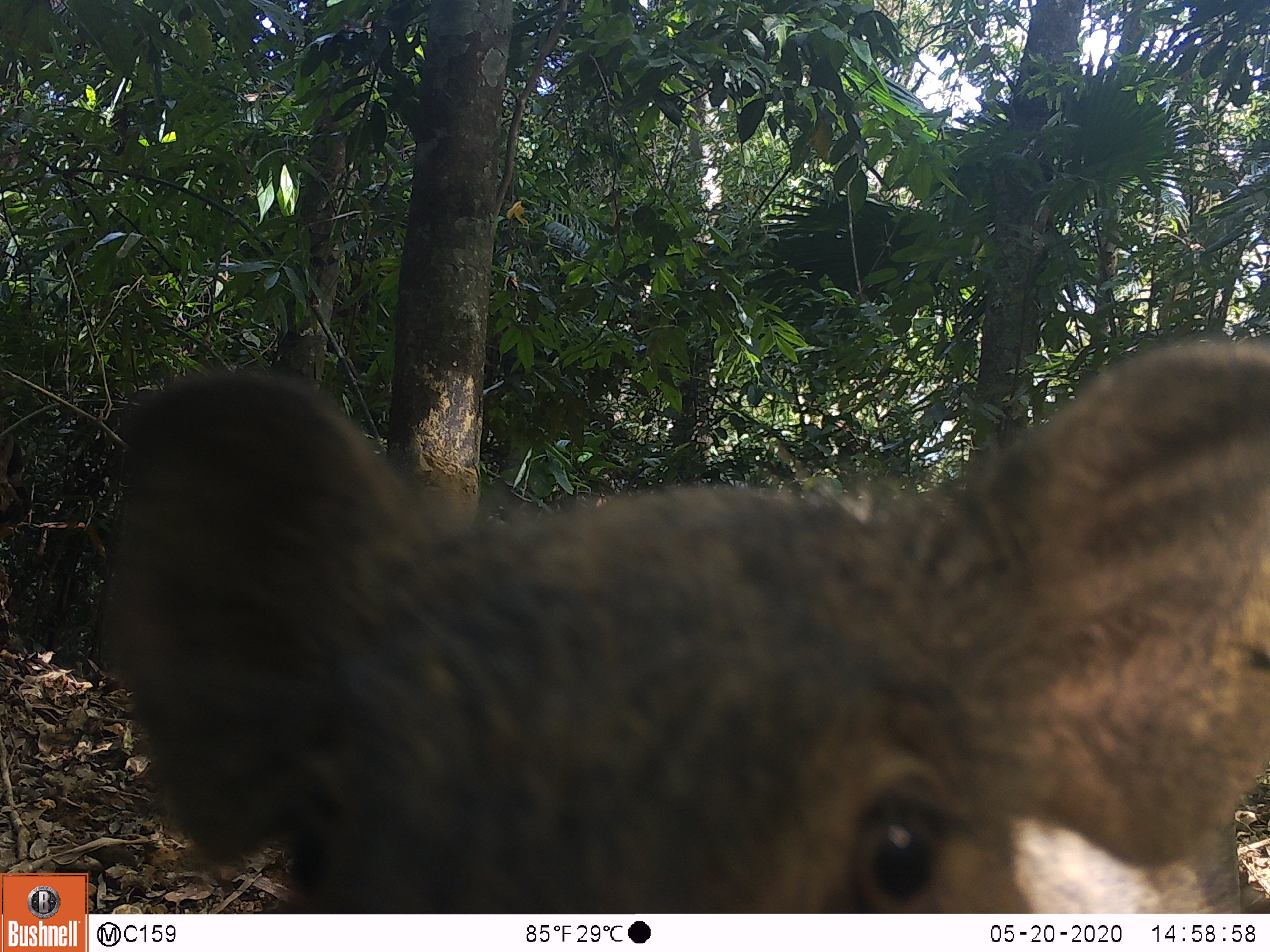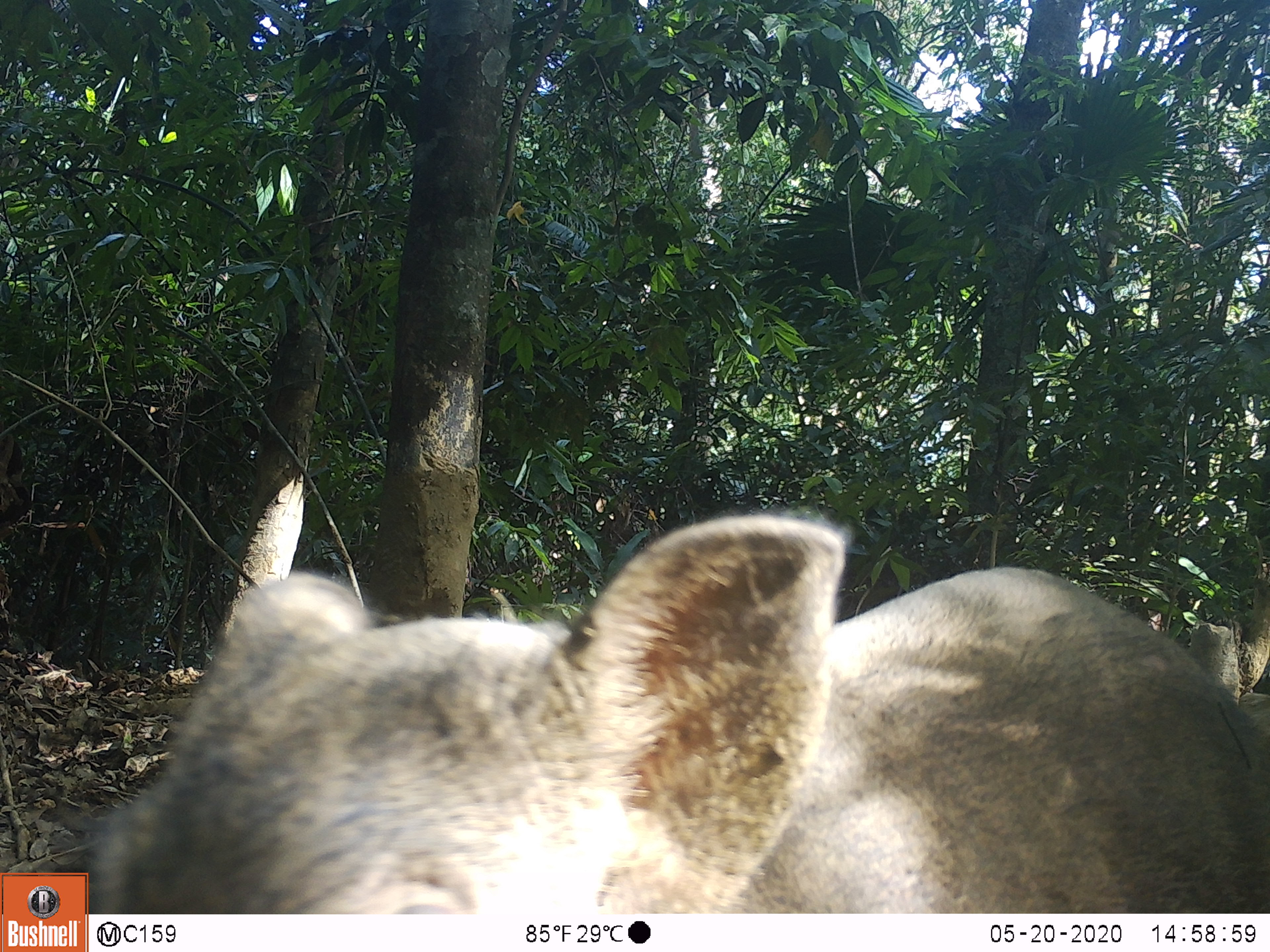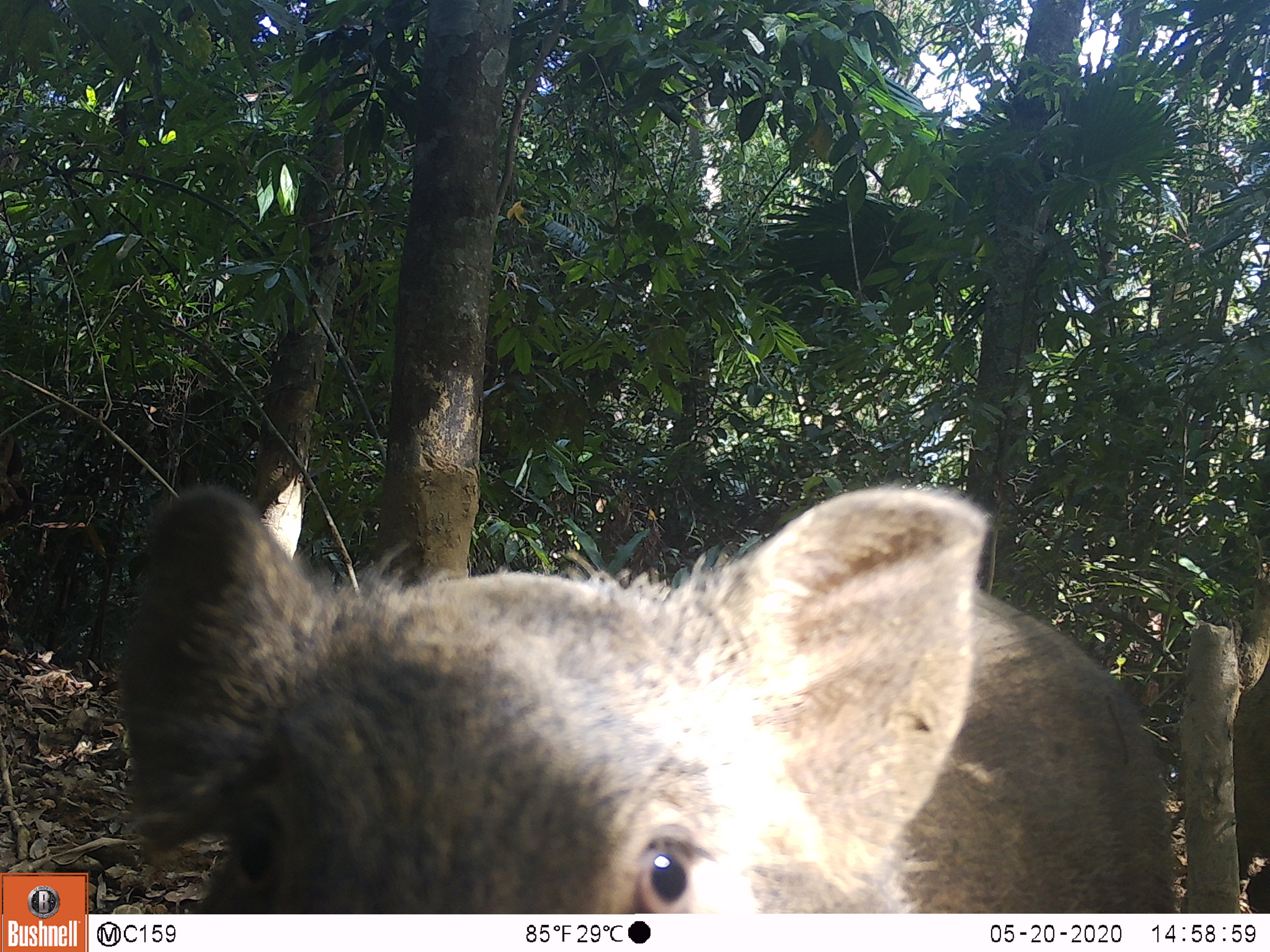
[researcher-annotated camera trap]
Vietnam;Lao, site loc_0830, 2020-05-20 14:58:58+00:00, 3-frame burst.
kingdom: Animalia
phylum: Chordata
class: Mammalia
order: Artiodactyla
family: Suidae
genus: Sus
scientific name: Sus scrofa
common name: eurasian wild pig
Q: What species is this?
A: Eurasian wild pig (Sus scrofa).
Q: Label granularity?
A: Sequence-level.